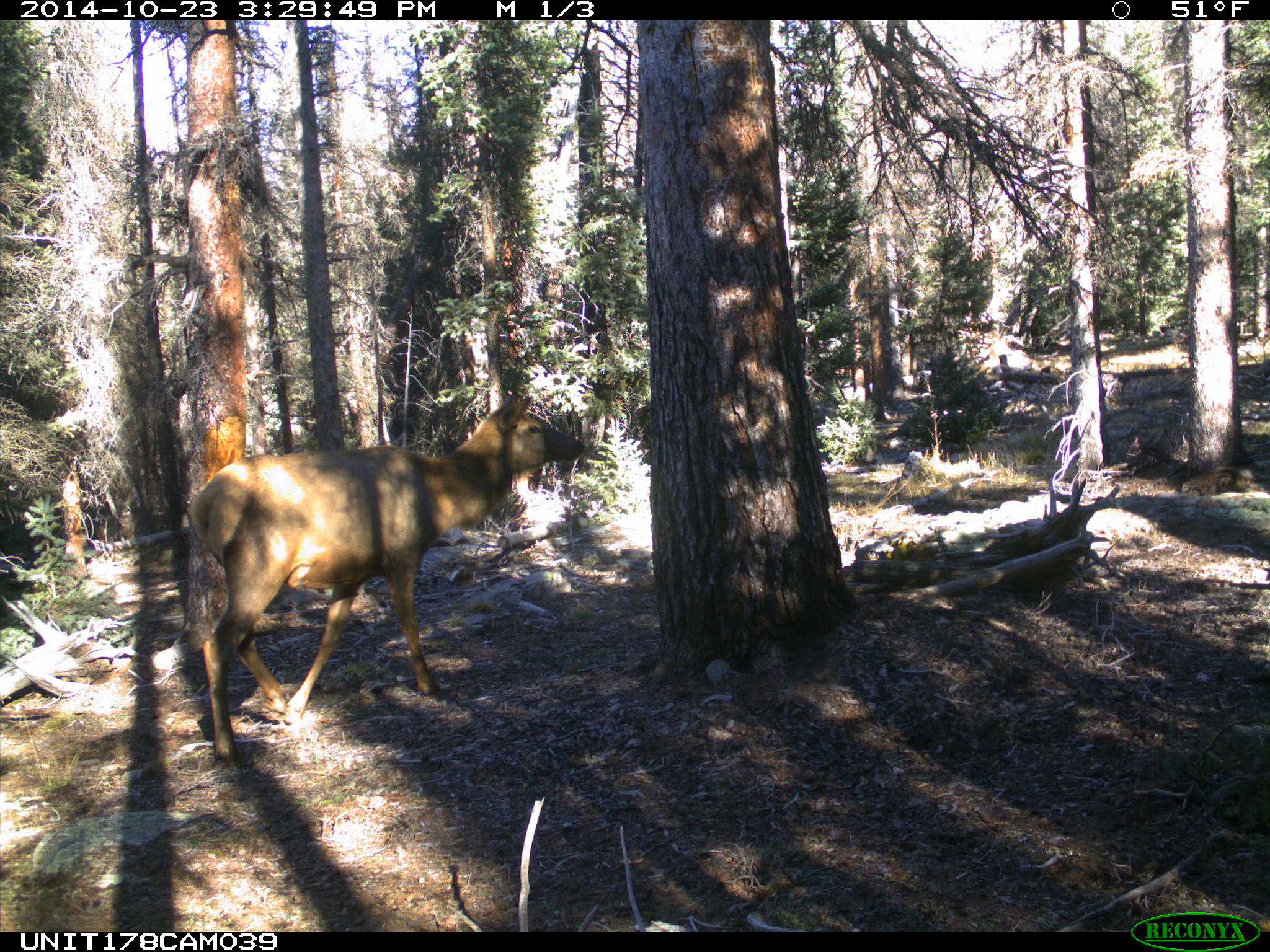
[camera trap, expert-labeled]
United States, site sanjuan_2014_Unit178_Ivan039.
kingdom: Animalia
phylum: Chordata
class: Mammalia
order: Artiodactyla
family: Cervidae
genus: Cervus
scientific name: Cervus elaphus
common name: red deer